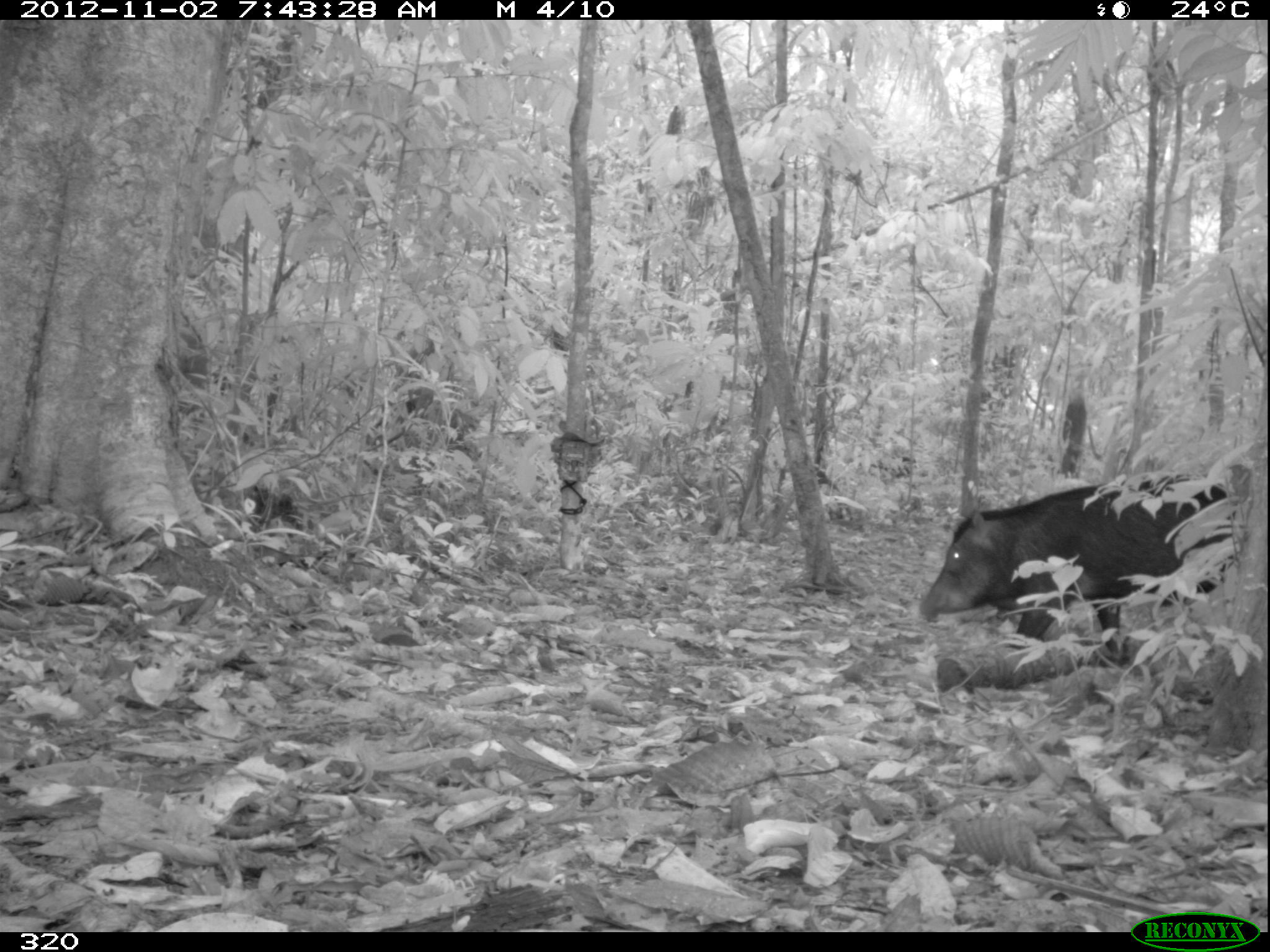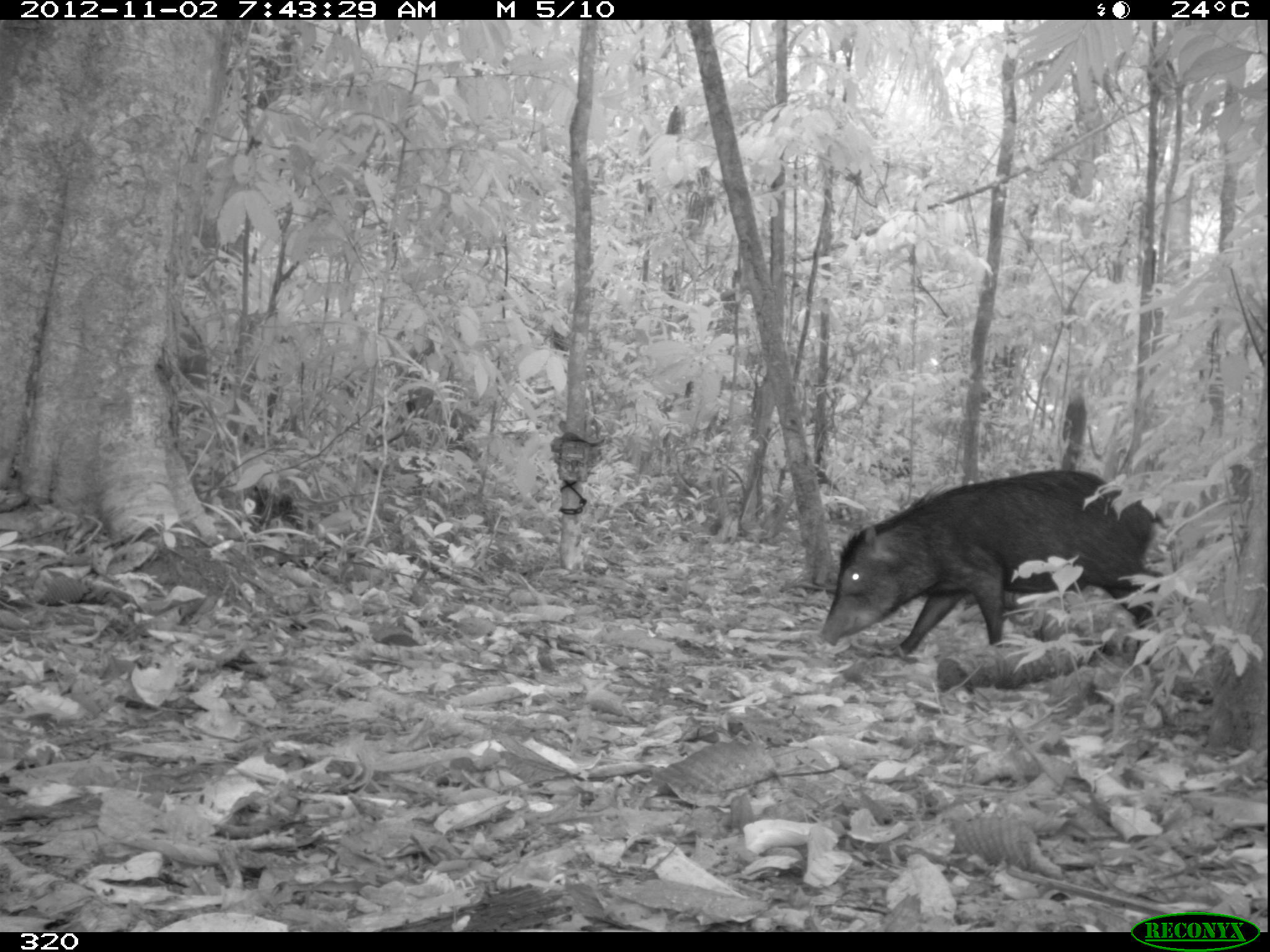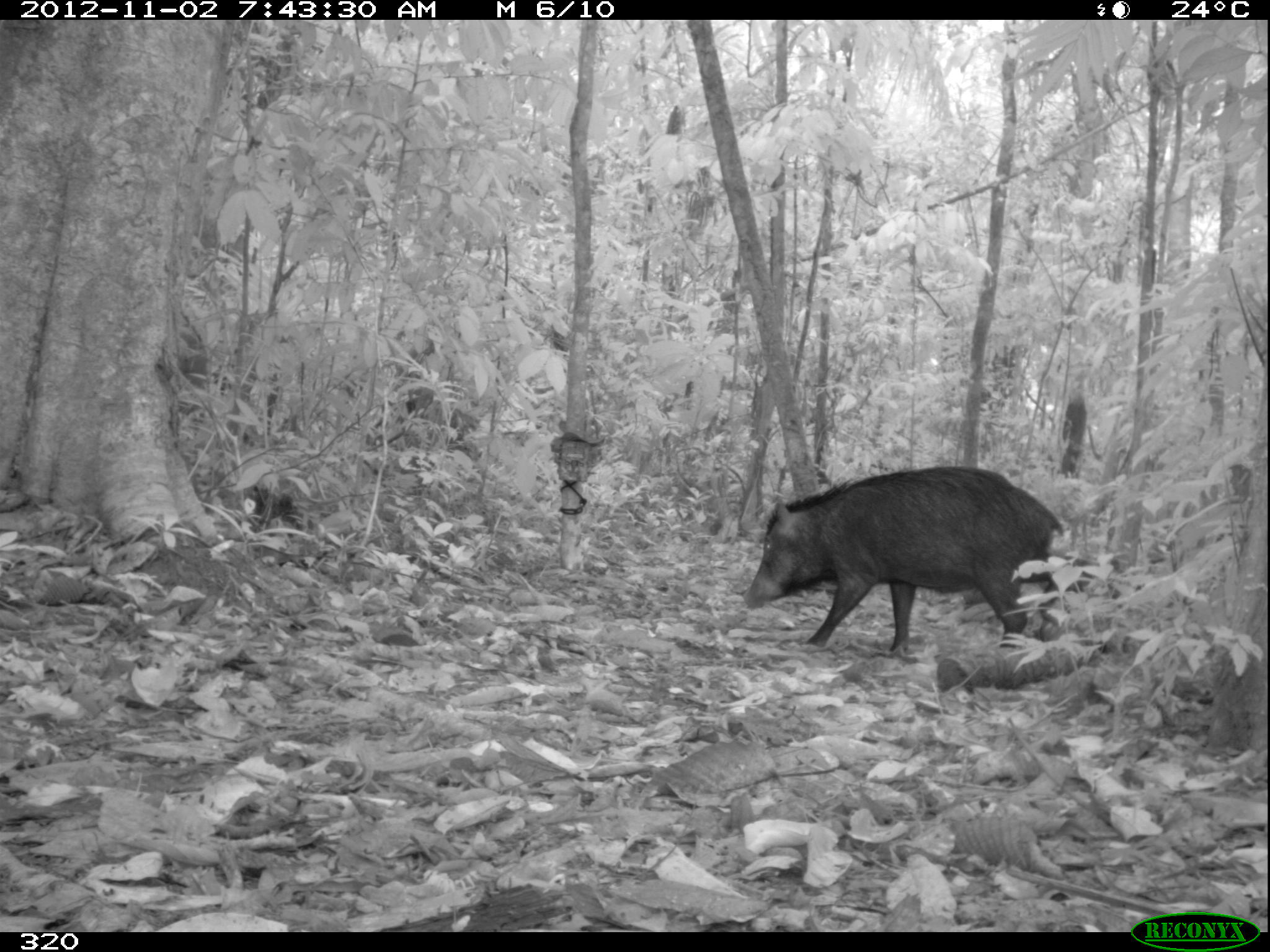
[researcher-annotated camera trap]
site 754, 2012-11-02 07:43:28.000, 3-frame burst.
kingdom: Animalia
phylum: Chordata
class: Mammalia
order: Artiodactyla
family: Tayassuidae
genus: Tayassu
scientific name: Tayassu pecari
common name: white-lipped peccary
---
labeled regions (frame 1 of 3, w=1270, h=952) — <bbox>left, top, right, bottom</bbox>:
tayassu pecari: <bbox>918, 472, 1237, 665</bbox>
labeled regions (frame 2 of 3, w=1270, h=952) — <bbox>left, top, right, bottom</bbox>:
tayassu pecari: <bbox>819, 468, 1168, 667</bbox>